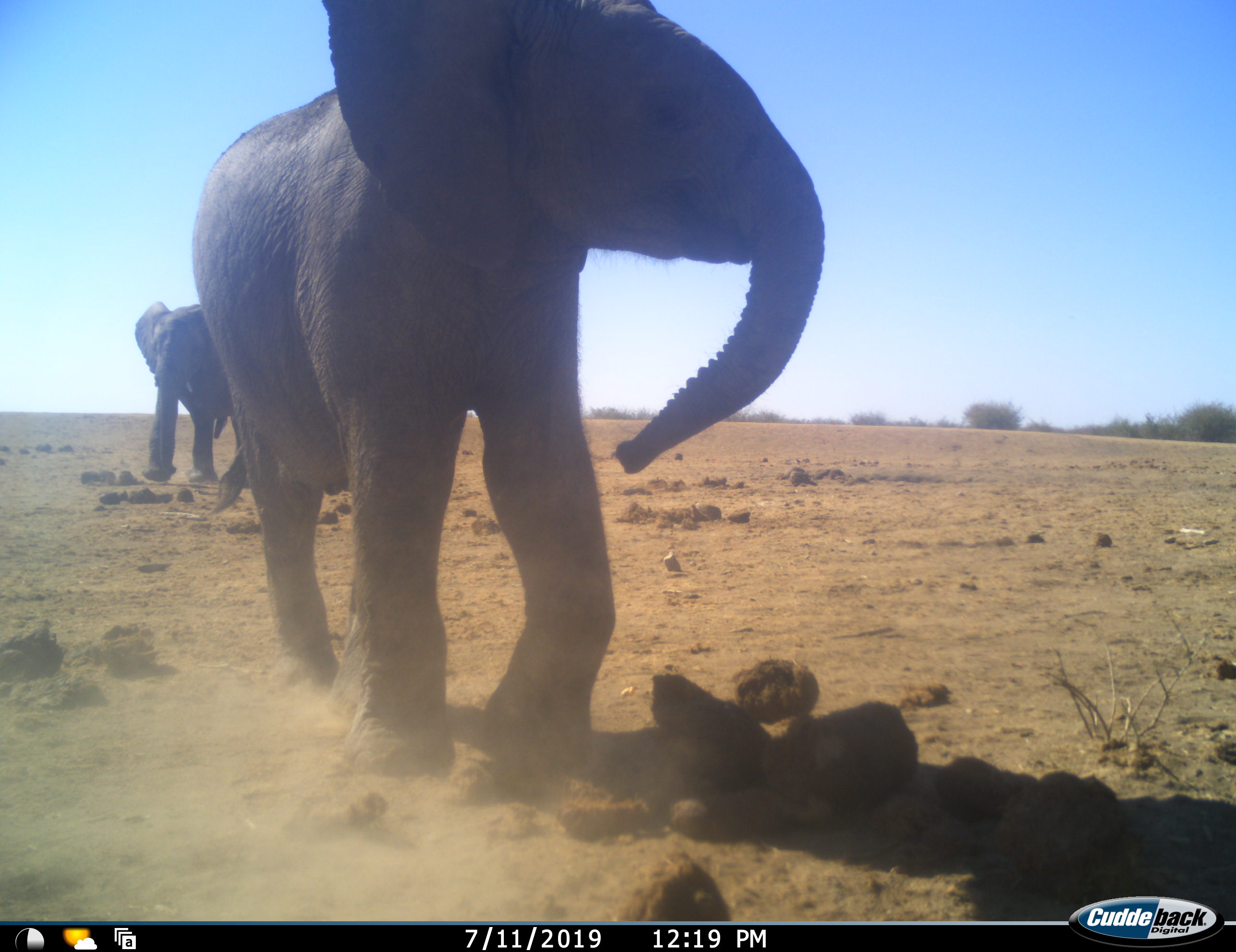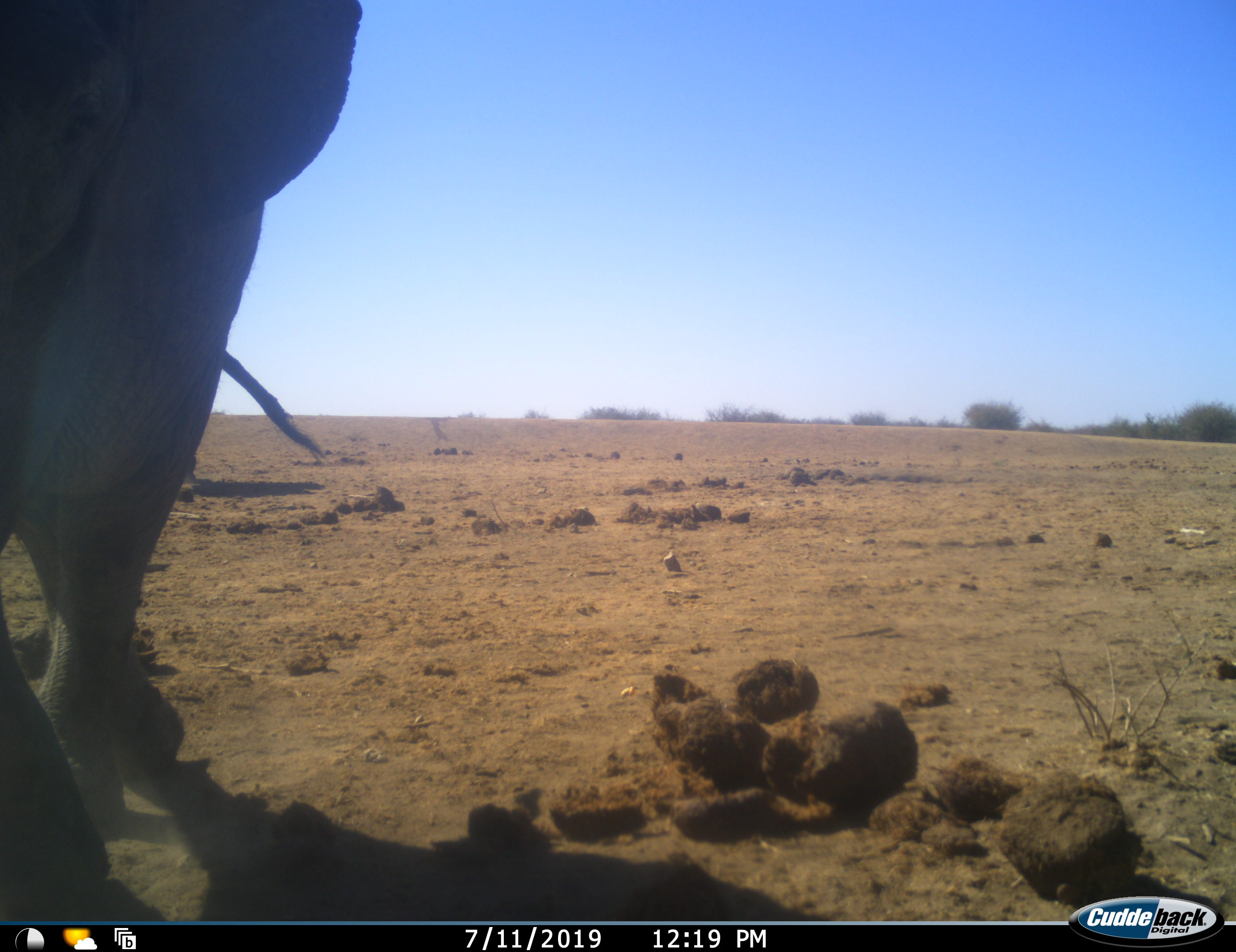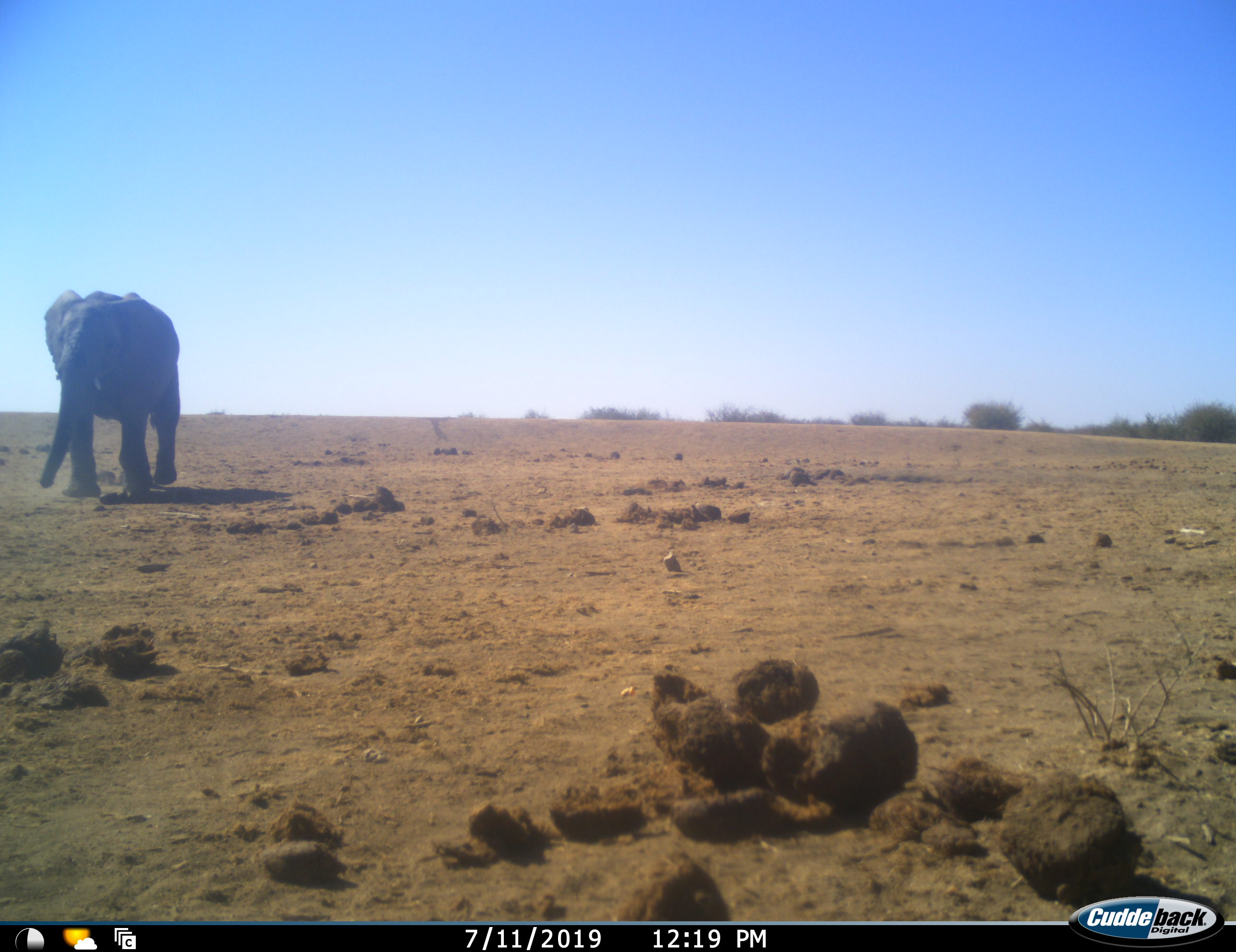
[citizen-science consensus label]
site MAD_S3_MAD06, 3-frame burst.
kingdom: Animalia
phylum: Chordata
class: Mammalia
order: Proboscidea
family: Elephantidae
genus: Loxodonta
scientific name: Loxodonta africana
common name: african bush elephant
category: elephant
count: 2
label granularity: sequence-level